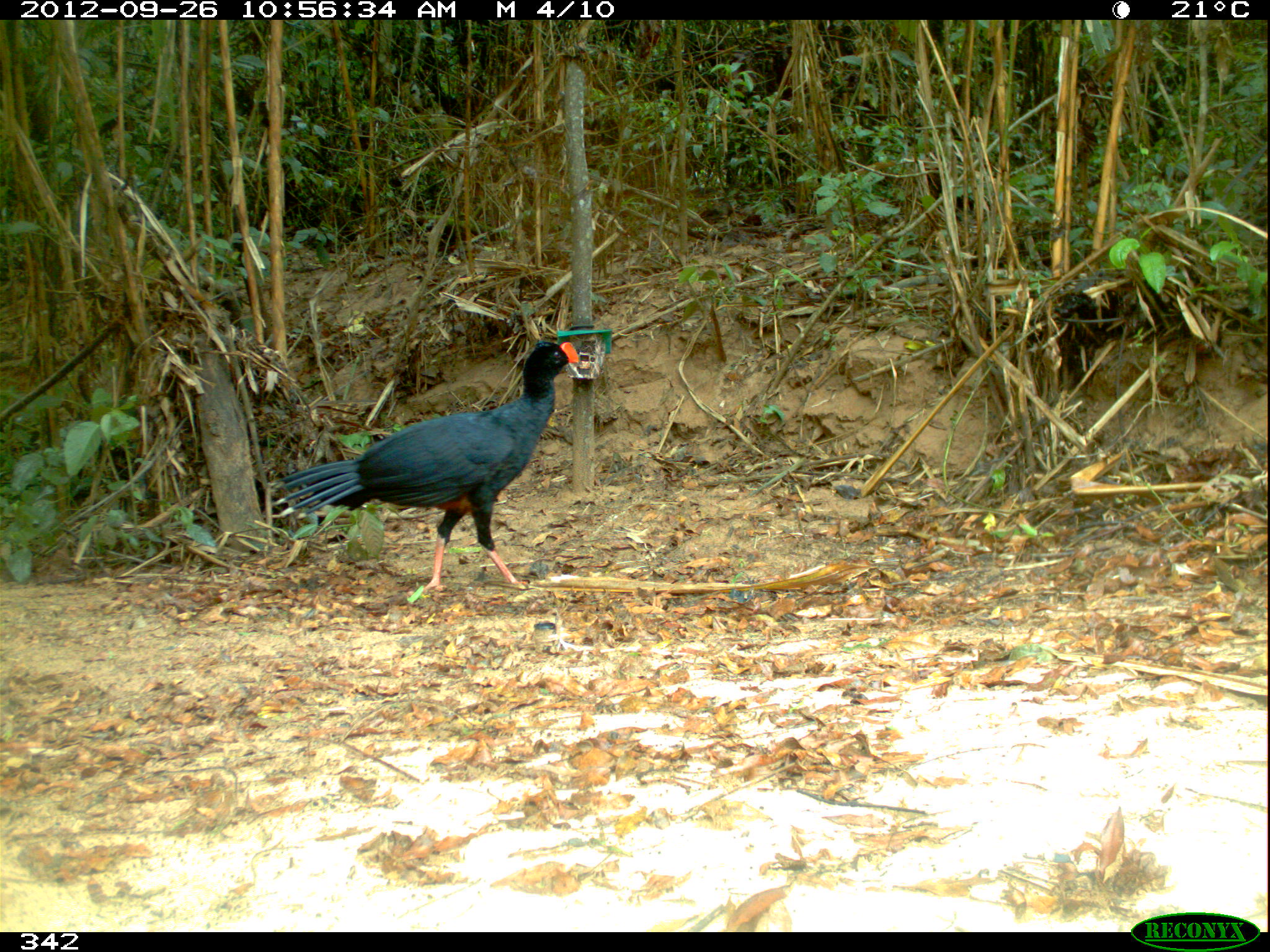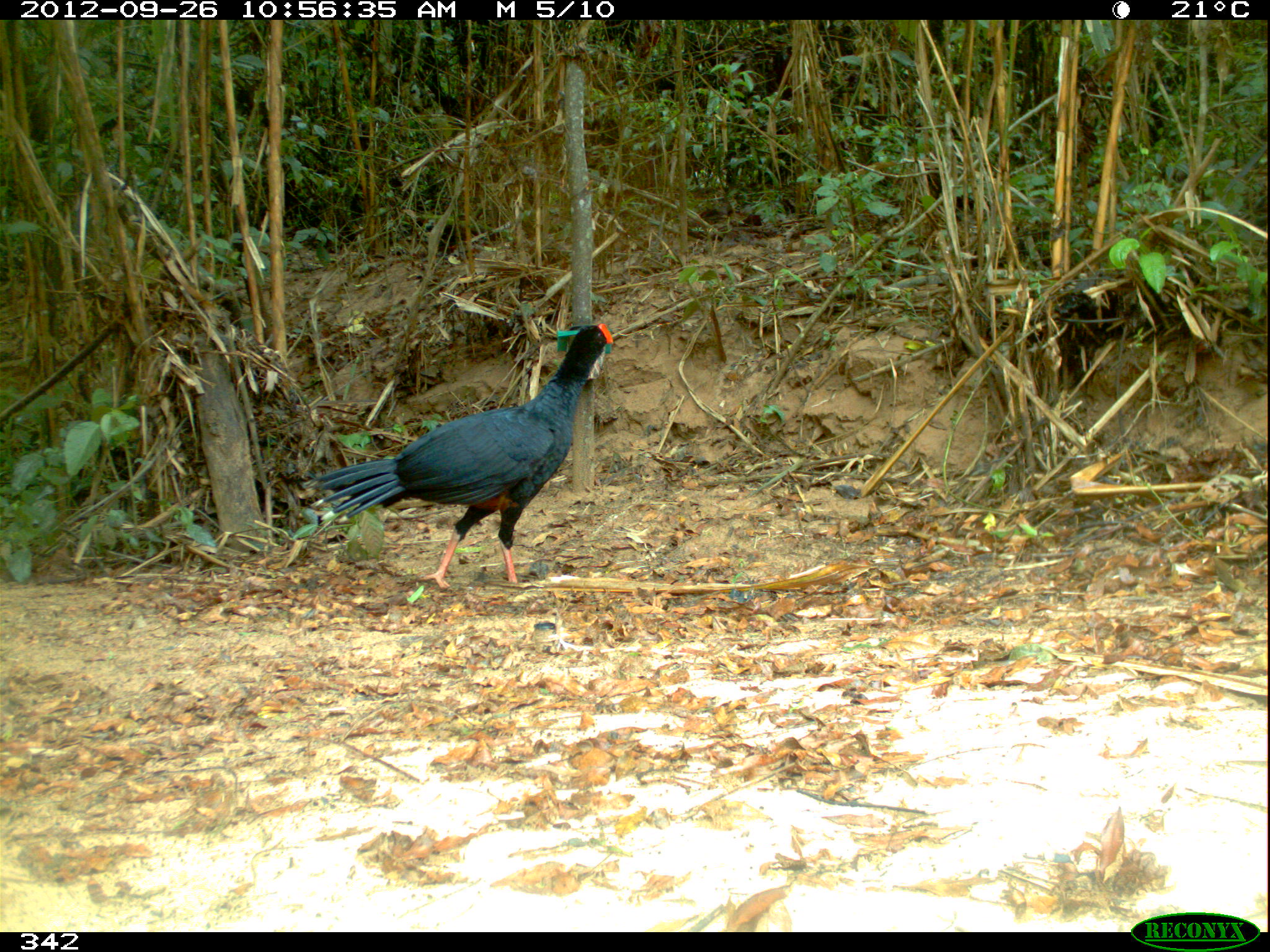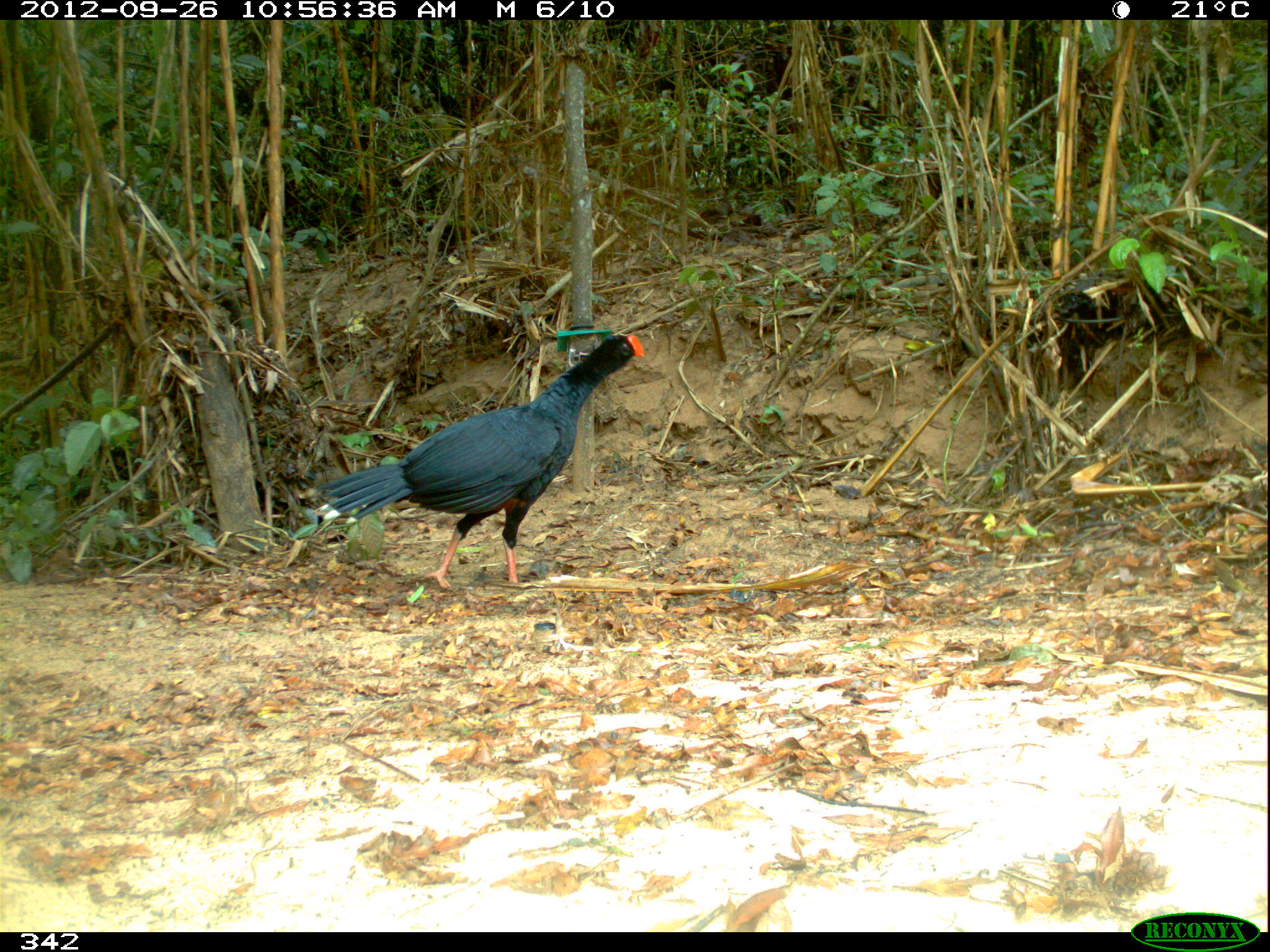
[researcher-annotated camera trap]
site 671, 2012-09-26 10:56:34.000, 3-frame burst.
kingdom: Animalia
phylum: Chordata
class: Aves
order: Galliformes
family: Cracidae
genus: Mitu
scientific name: Mitu tuberosum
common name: razor-billed curassow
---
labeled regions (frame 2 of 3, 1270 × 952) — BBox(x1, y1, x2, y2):
mitu tuberosum: BBox(309, 321, 616, 588)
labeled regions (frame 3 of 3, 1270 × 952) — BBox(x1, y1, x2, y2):
mitu tuberosum: BBox(314, 333, 642, 589)